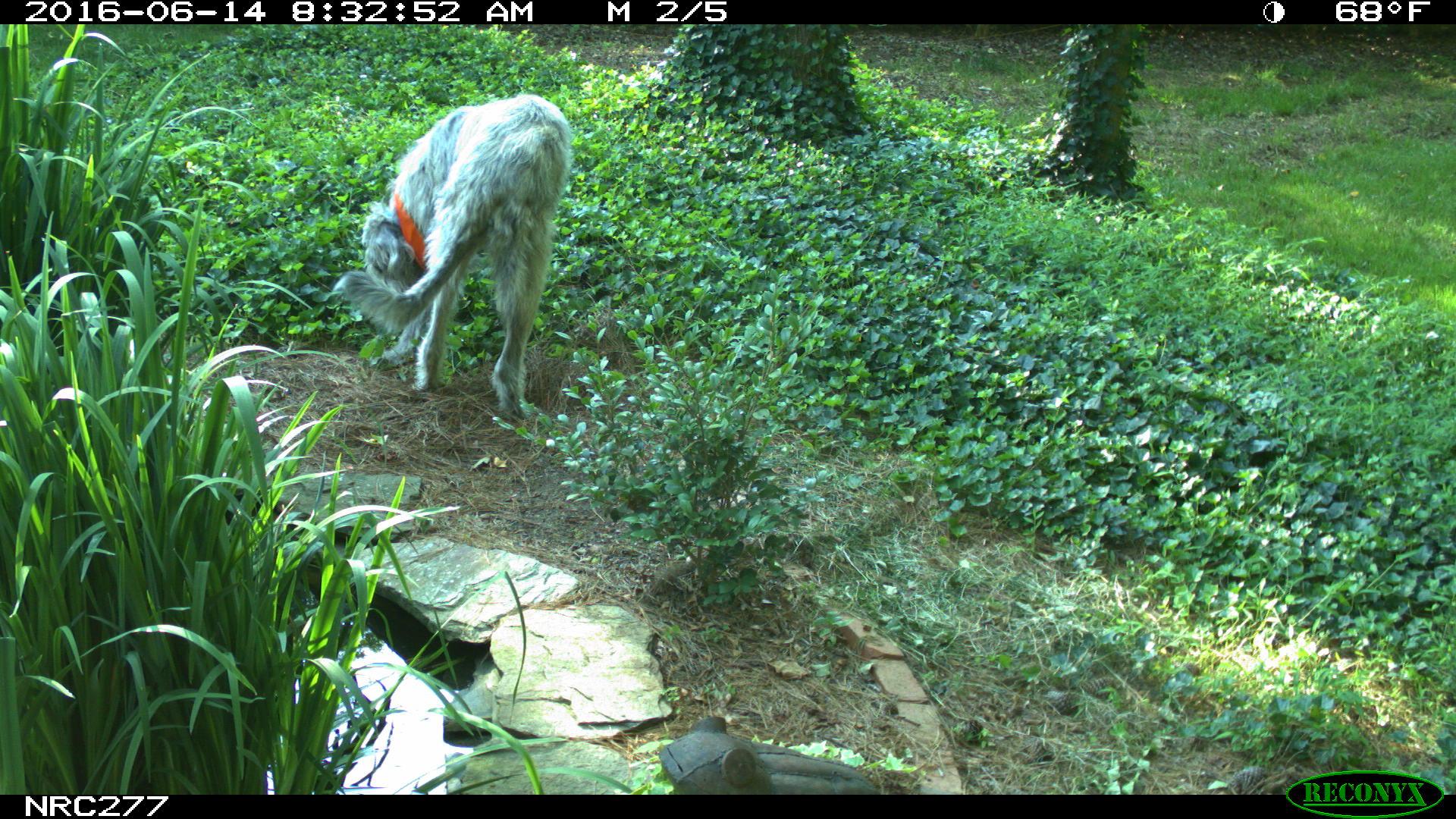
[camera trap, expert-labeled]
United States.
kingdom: Animalia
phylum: Chordata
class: Mammalia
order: Carnivora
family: Canidae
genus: Canis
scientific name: Canis familiaris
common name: domestic dog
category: Dog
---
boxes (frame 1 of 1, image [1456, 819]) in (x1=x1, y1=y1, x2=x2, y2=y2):
Dog: (x1=335, y1=91, x2=578, y2=421)